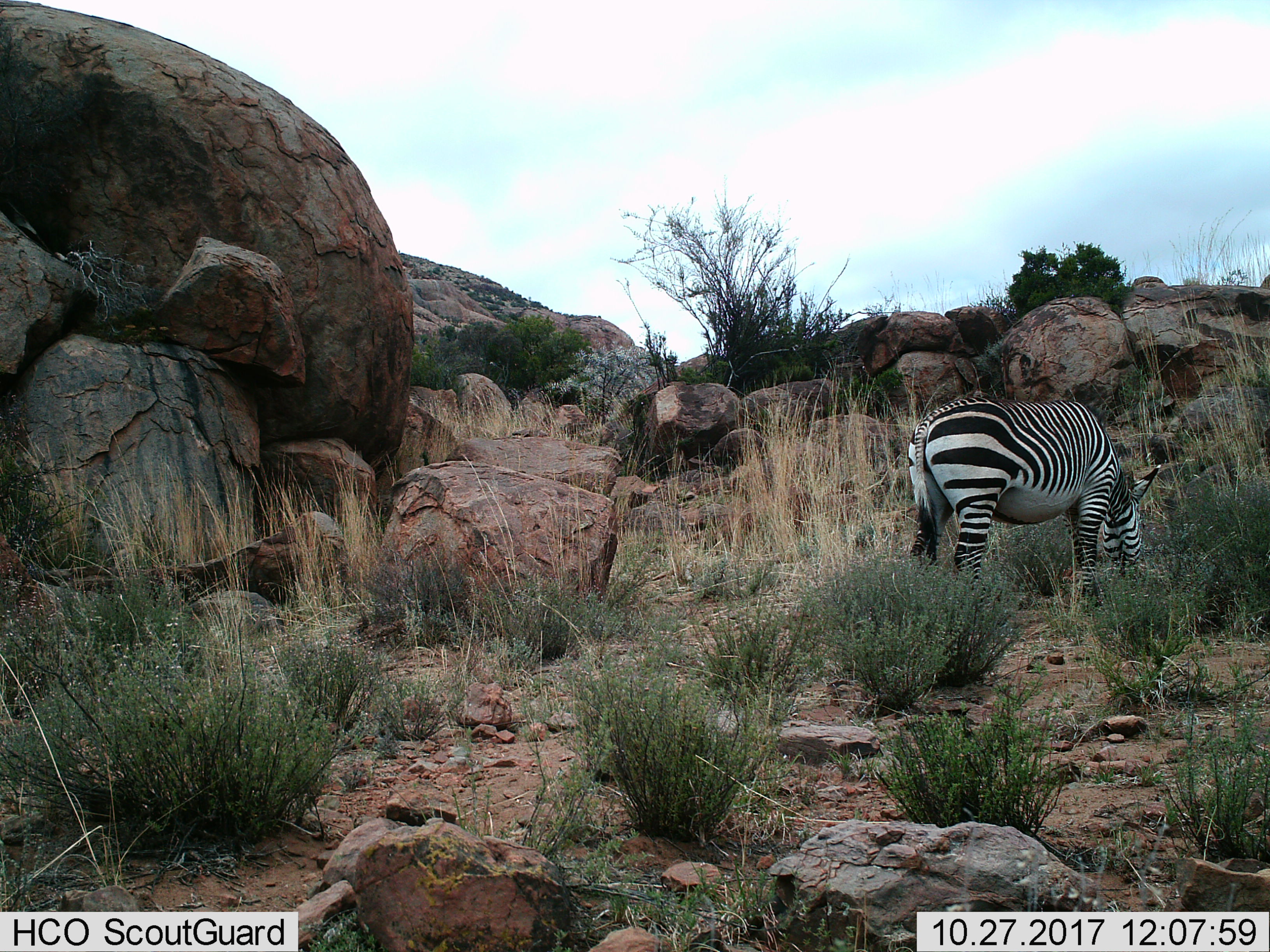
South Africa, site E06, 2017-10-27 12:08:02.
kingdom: Animalia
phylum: Chordata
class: Mammalia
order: Perissodactyla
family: Equidae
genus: Equus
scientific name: Equus zebra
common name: mountain zebra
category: zebramountain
Zebramountain (mountain zebra) (Equus zebra), count 1. Behavior (volunteer vote fractions): standing 25%, resting 0%, moving 0%, interacting 0%. Young present (vote fraction): 0%. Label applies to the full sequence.